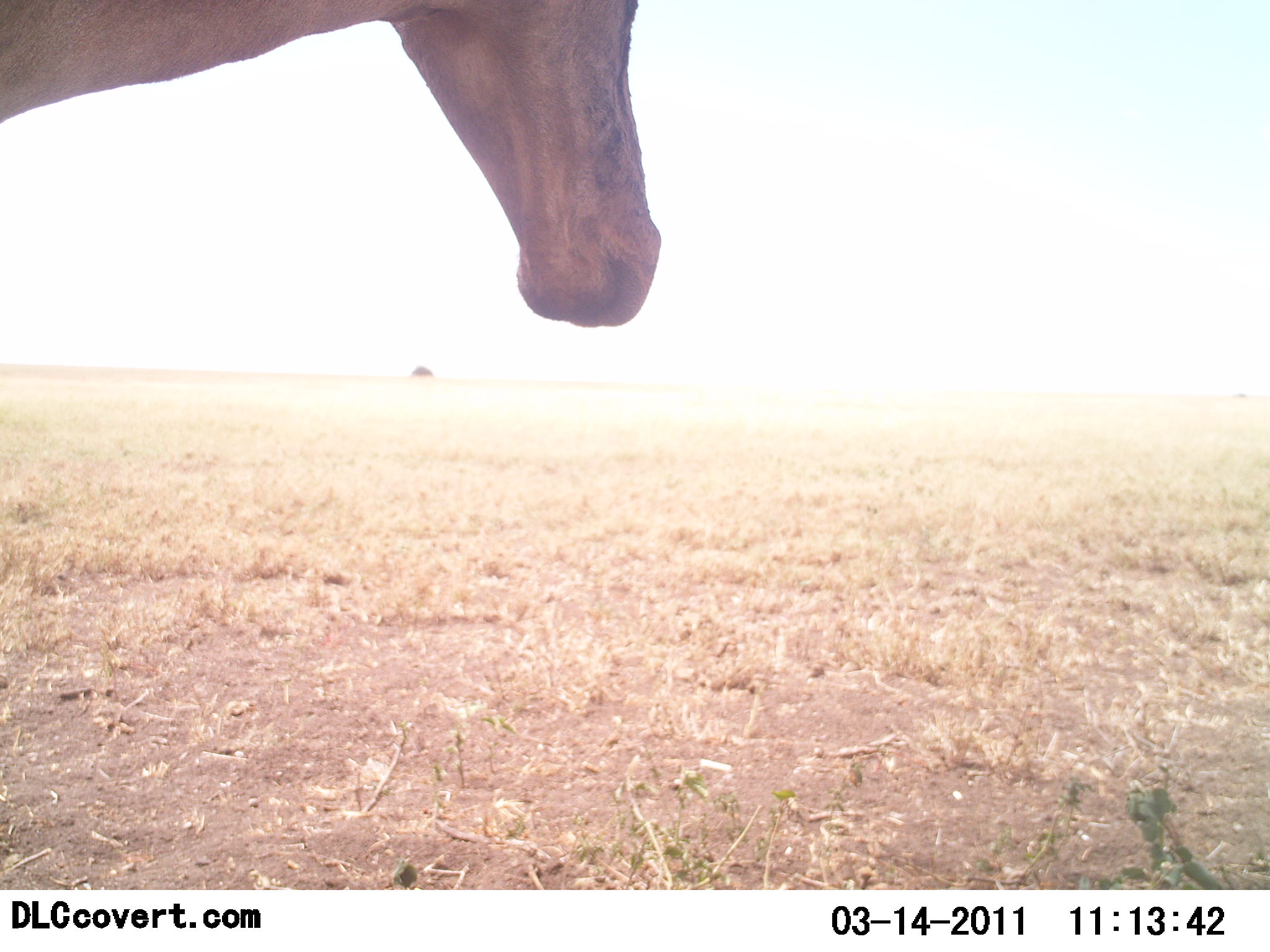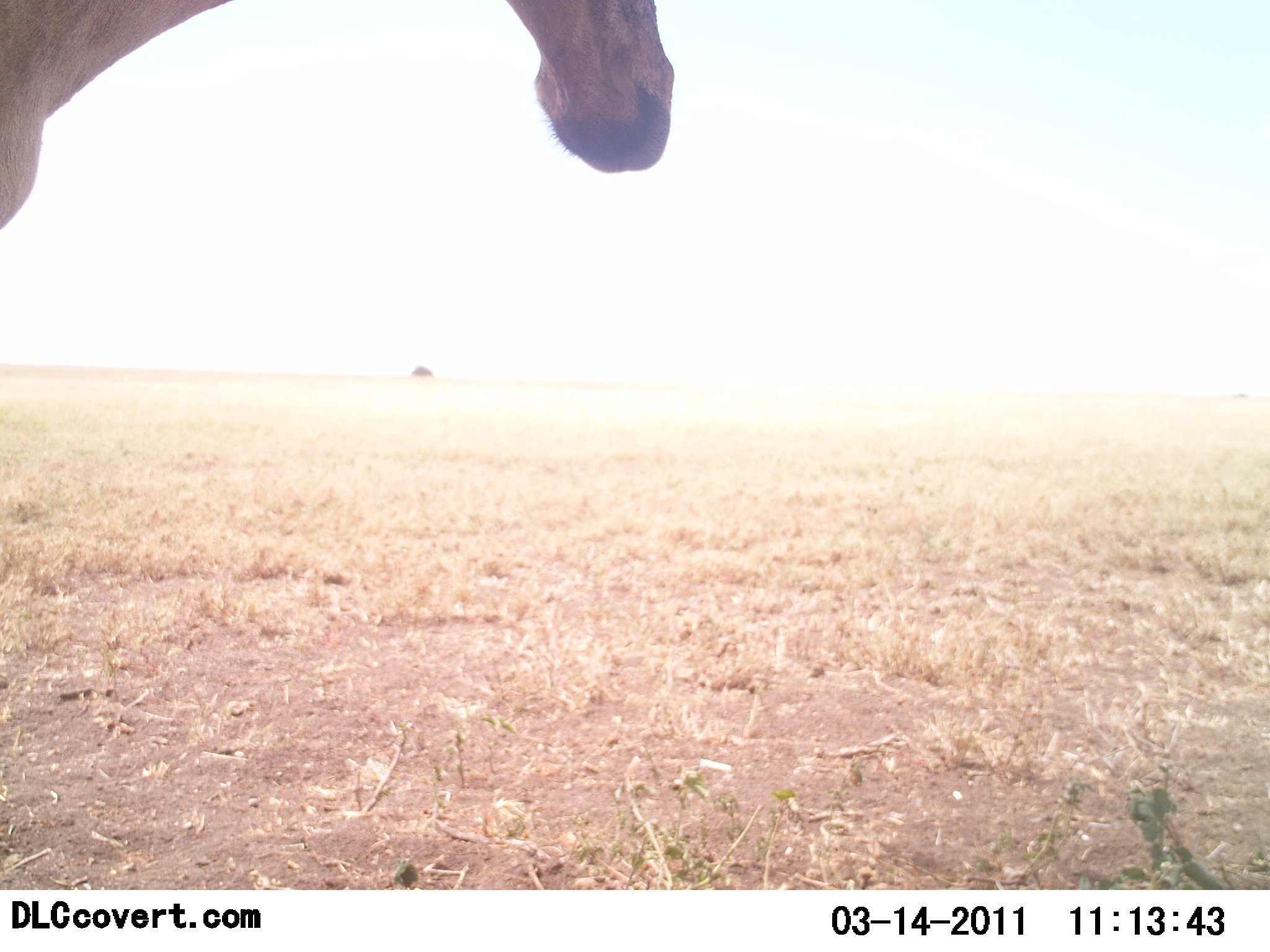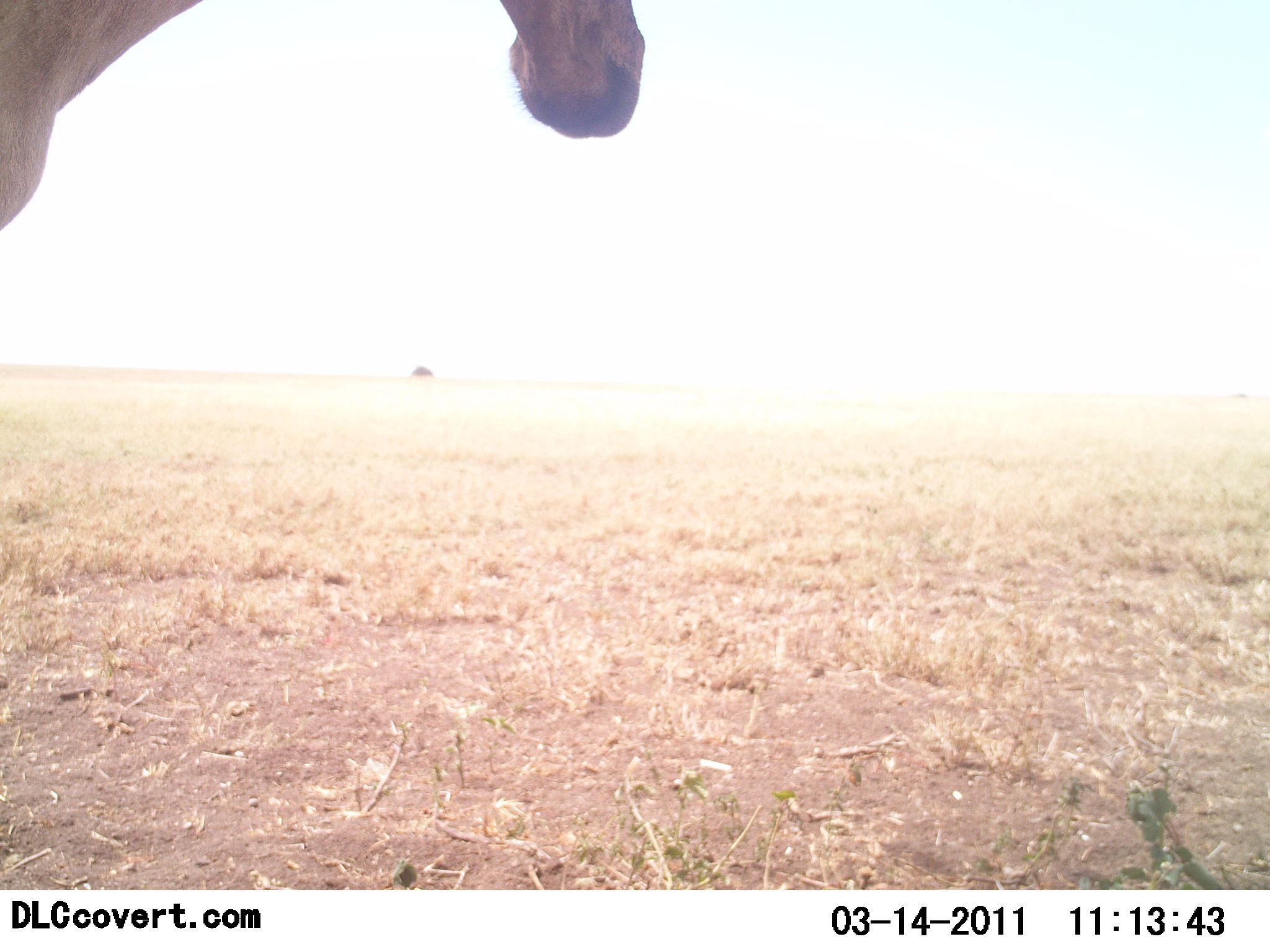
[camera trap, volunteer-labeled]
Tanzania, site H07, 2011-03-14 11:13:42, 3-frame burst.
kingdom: Animalia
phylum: Chordata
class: Mammalia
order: Artiodactyla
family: Bovidae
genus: Damaliscus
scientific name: Damaliscus lunatus jimela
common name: topi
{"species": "topi (Damaliscus lunatus jimela)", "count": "1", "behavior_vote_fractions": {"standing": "83%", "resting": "0%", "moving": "0%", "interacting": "17%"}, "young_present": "0%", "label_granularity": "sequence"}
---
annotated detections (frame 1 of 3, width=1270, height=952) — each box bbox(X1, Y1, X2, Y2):
animal: bbox(0, 0, 661, 327)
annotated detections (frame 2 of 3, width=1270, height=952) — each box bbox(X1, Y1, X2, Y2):
animal: bbox(1, 0, 674, 231)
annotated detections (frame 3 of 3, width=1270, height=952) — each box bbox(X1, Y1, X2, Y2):
animal: bbox(1, 0, 647, 231)